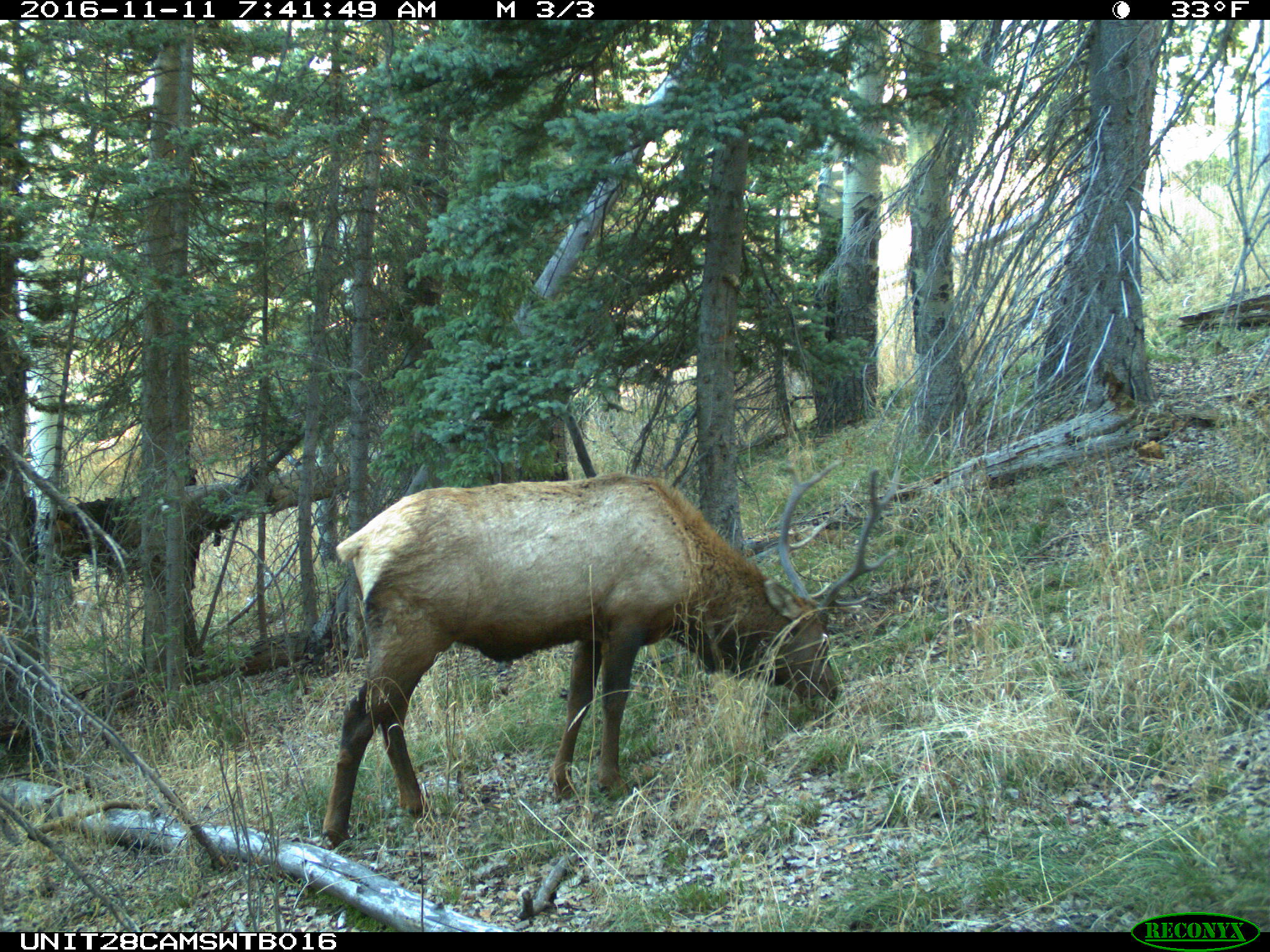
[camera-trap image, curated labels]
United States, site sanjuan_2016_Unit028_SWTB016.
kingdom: Animalia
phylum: Chordata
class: Mammalia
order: Artiodactyla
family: Cervidae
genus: Cervus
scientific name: Cervus elaphus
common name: red deer